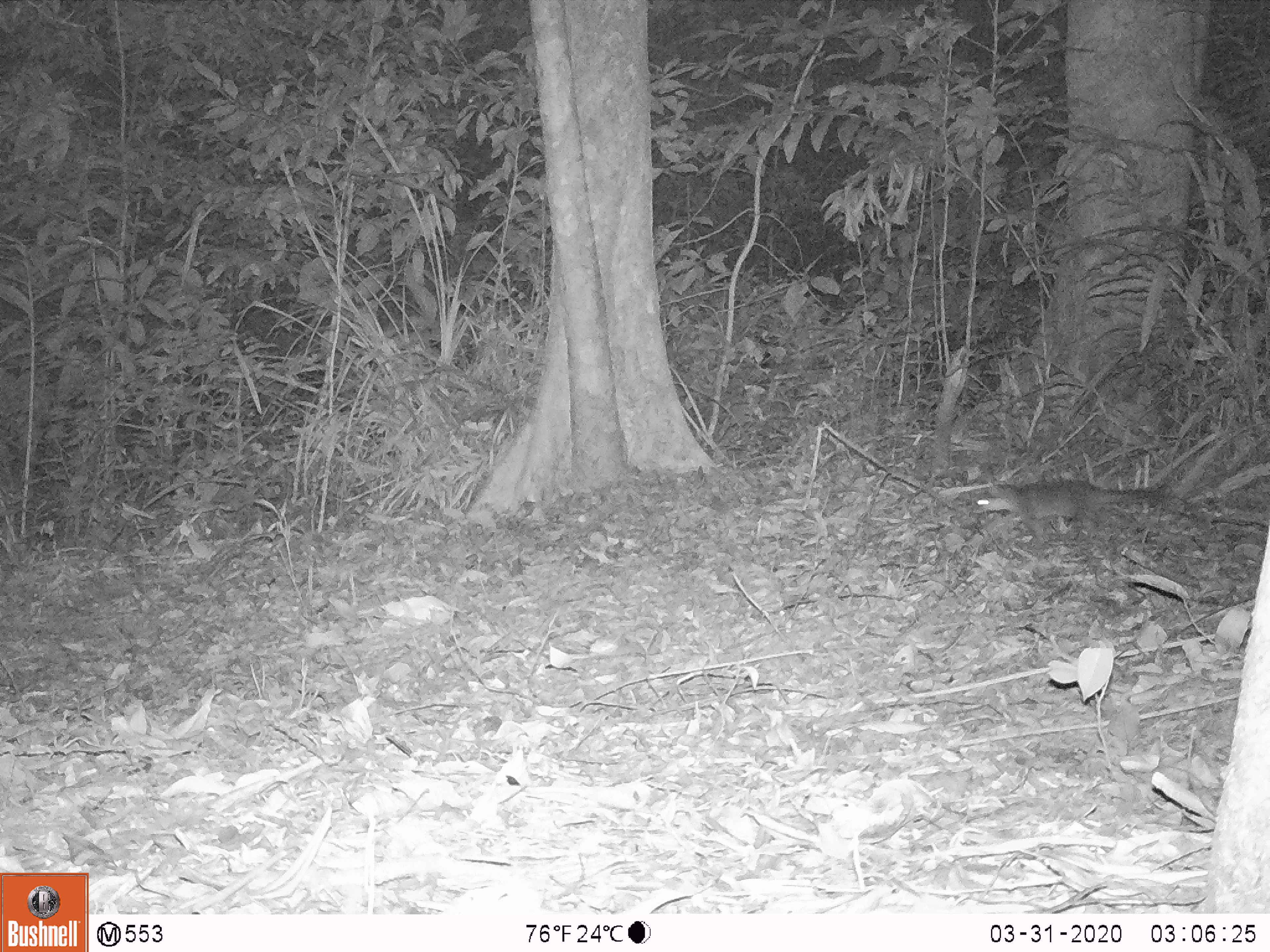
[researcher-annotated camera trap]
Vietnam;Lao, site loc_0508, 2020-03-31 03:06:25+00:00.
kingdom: Animalia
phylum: Chordata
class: Mammalia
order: Carnivora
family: Mustelidae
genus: Melogale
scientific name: Melogale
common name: ferret badger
Ferret badger (Melogale). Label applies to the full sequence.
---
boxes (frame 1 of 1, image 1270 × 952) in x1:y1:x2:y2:
ferret badger: 971:478:1167:544